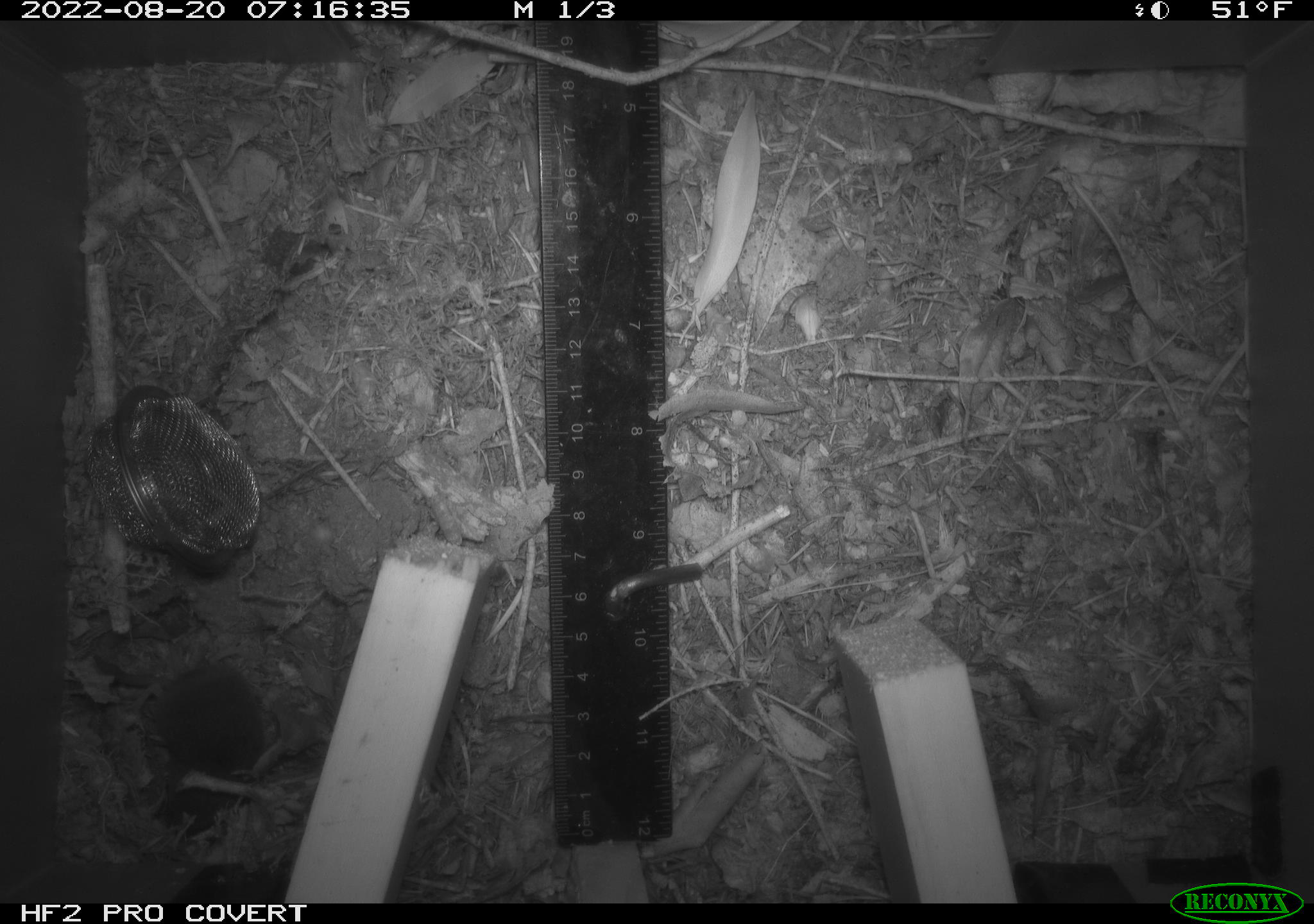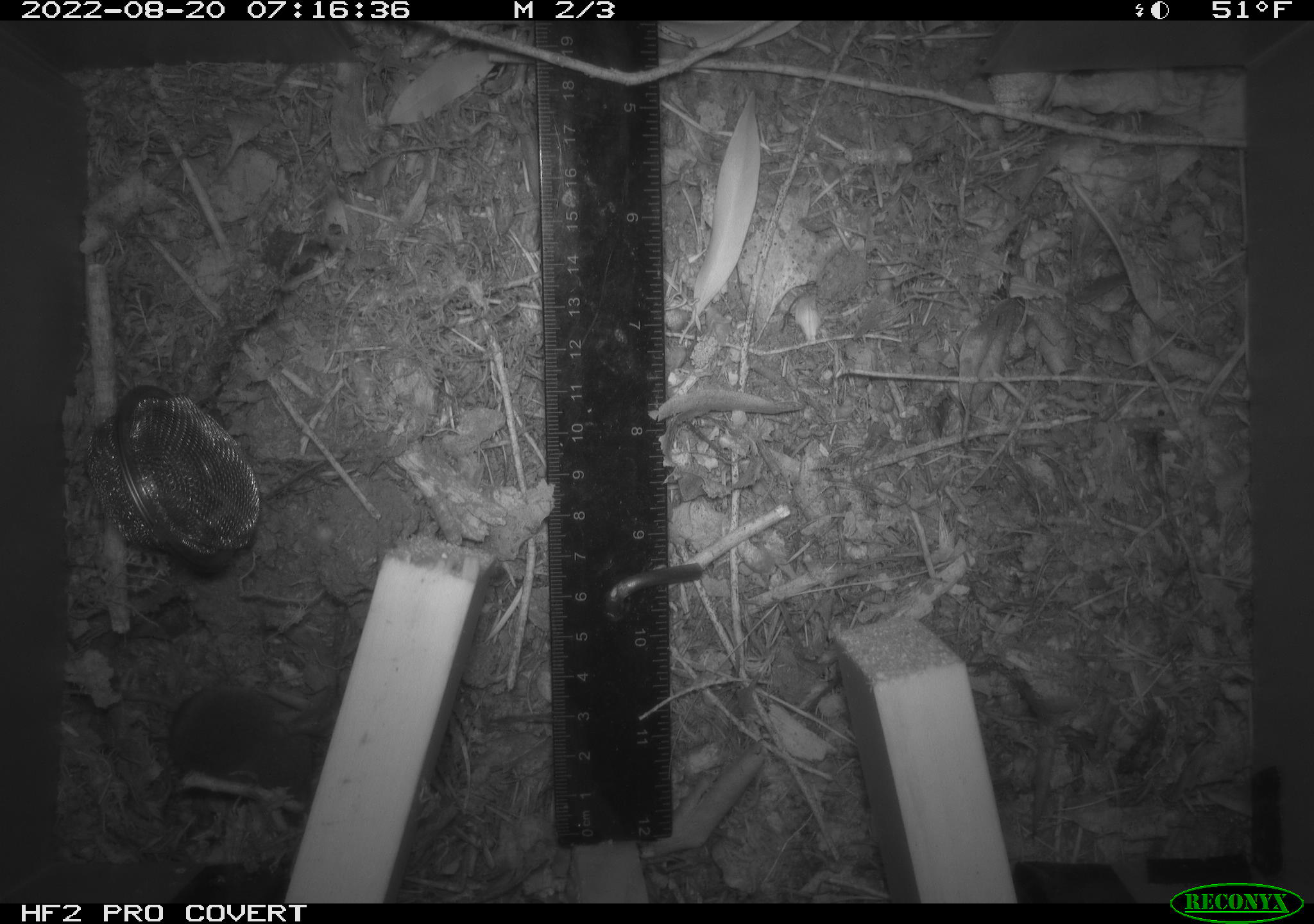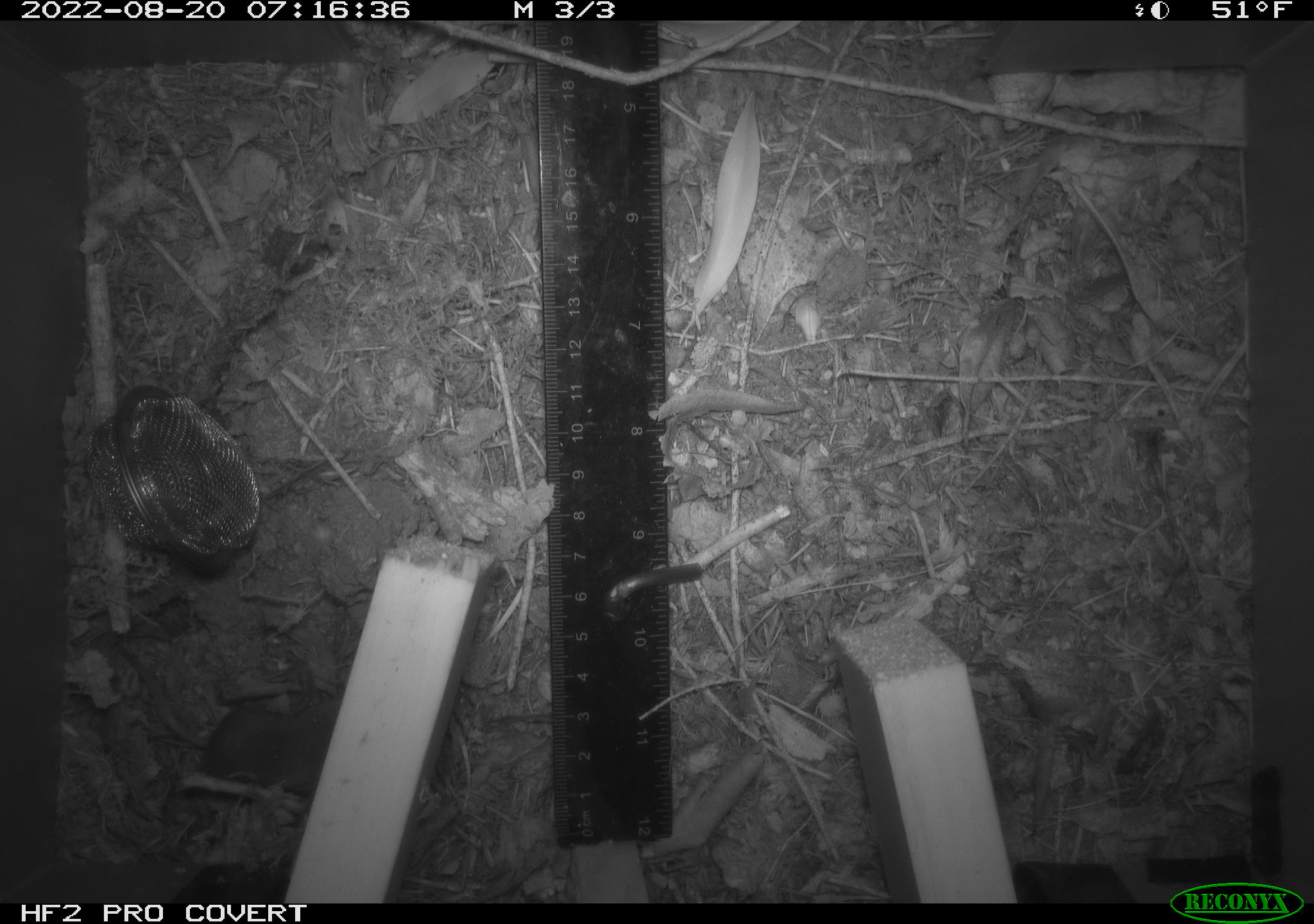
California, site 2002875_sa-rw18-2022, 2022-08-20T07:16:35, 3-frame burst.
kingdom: Animalia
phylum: Chordata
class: Mammalia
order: Eulipotyphla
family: Soricidae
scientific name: Soricidae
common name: shrews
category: soricidae family